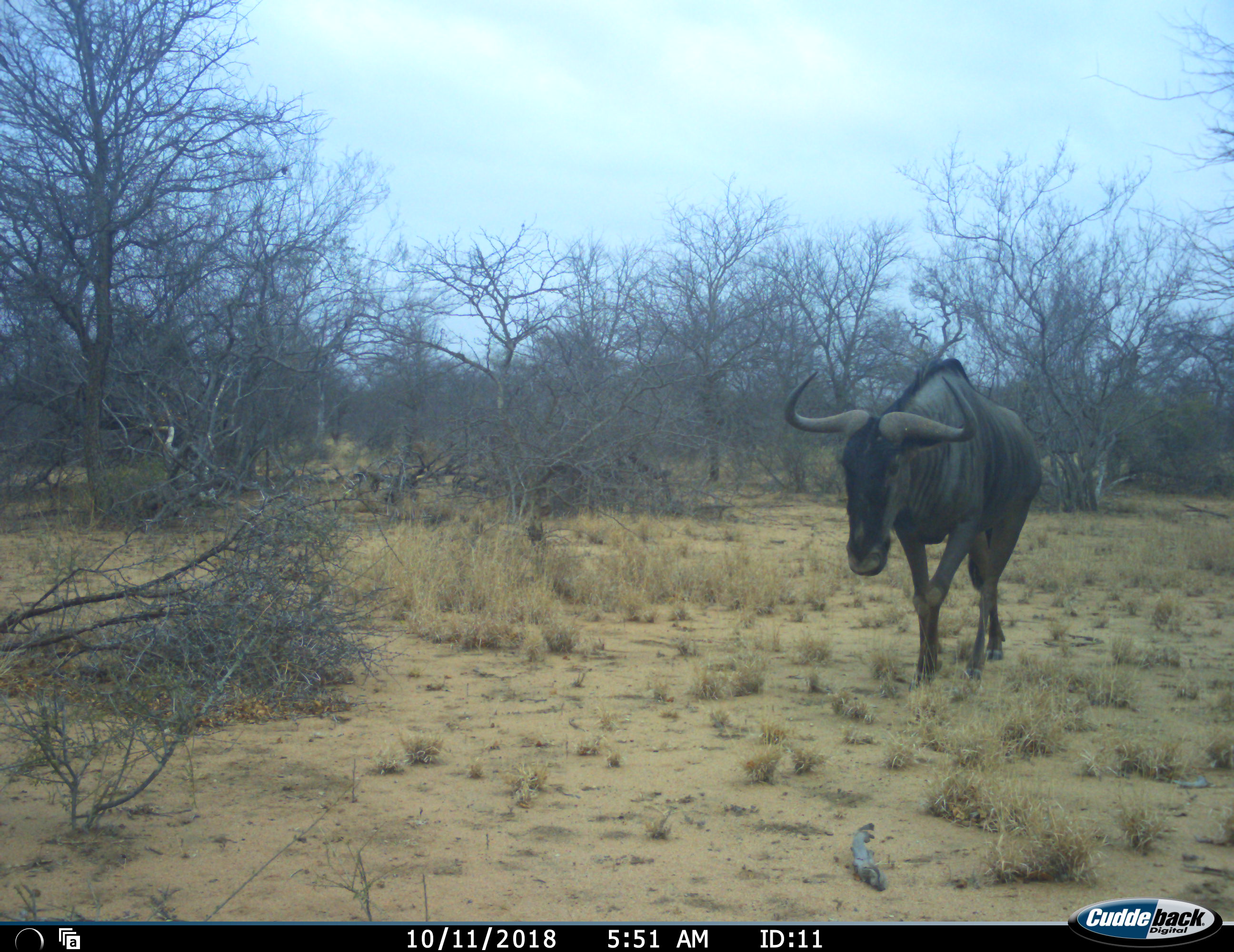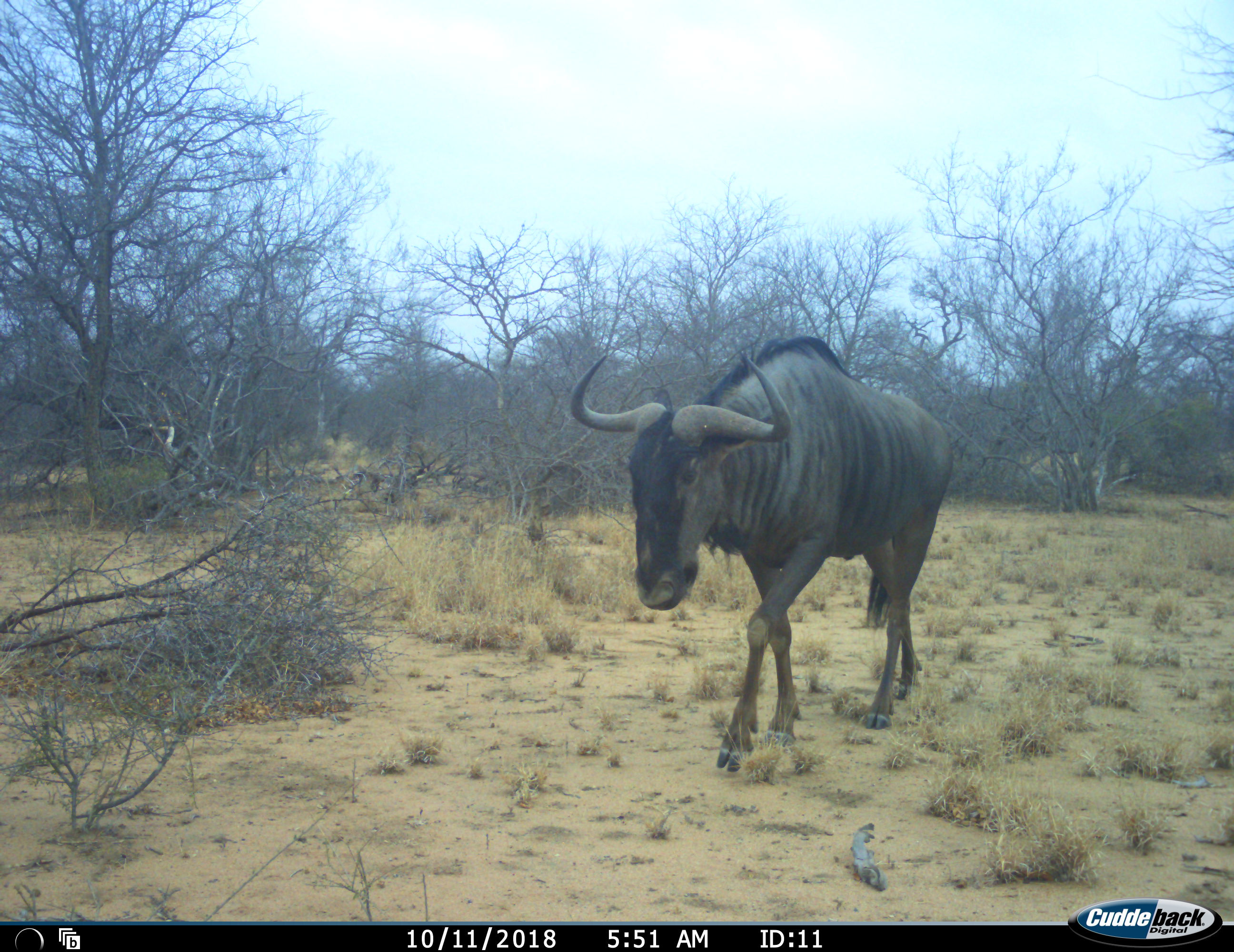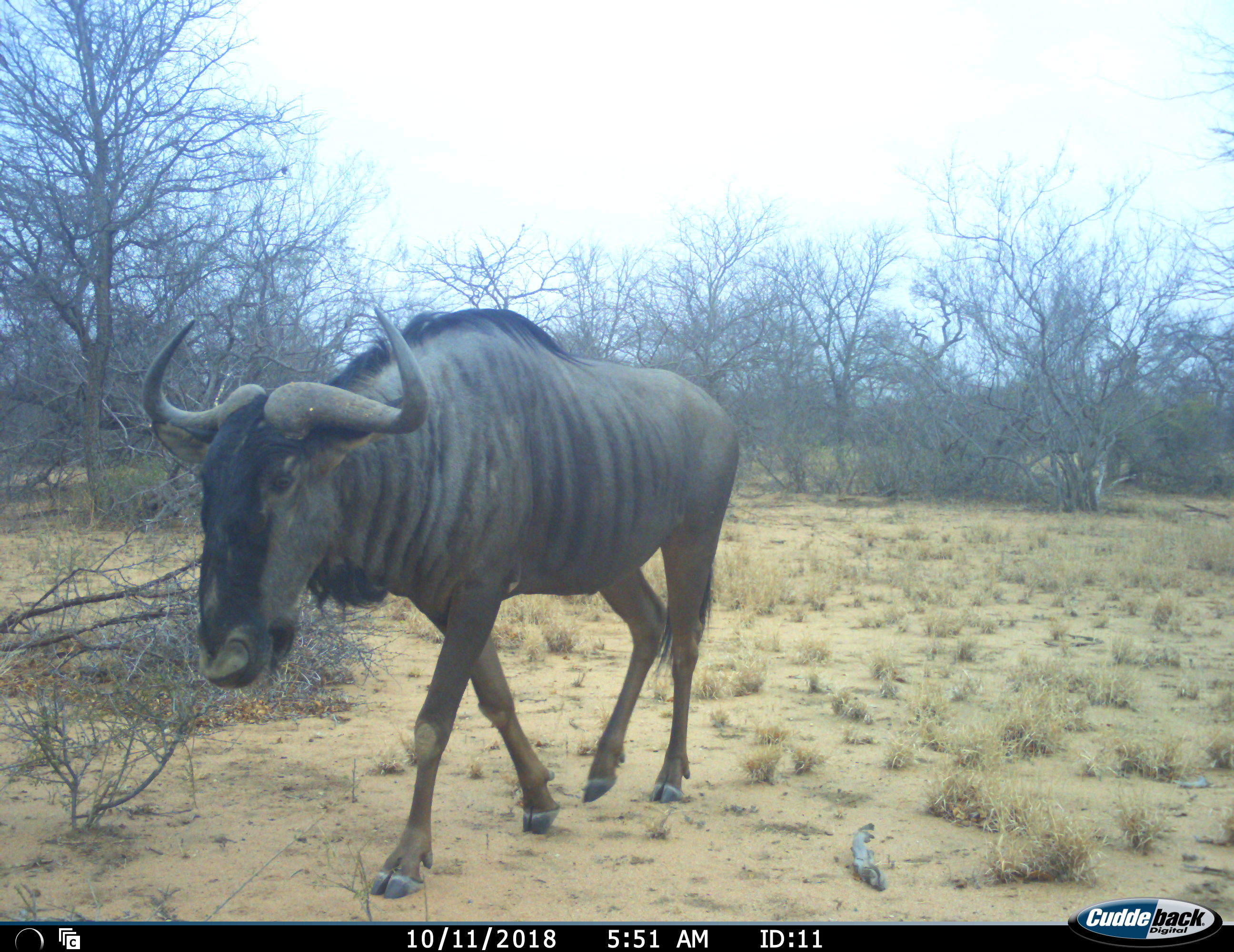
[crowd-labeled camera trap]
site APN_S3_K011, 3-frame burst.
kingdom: Animalia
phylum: Chordata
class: Mammalia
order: Artiodactyla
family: Bovidae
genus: Connochaetes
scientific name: Connochaetes taurinus taurinus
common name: blue wildebeest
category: wildebeestblue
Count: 1.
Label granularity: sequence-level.